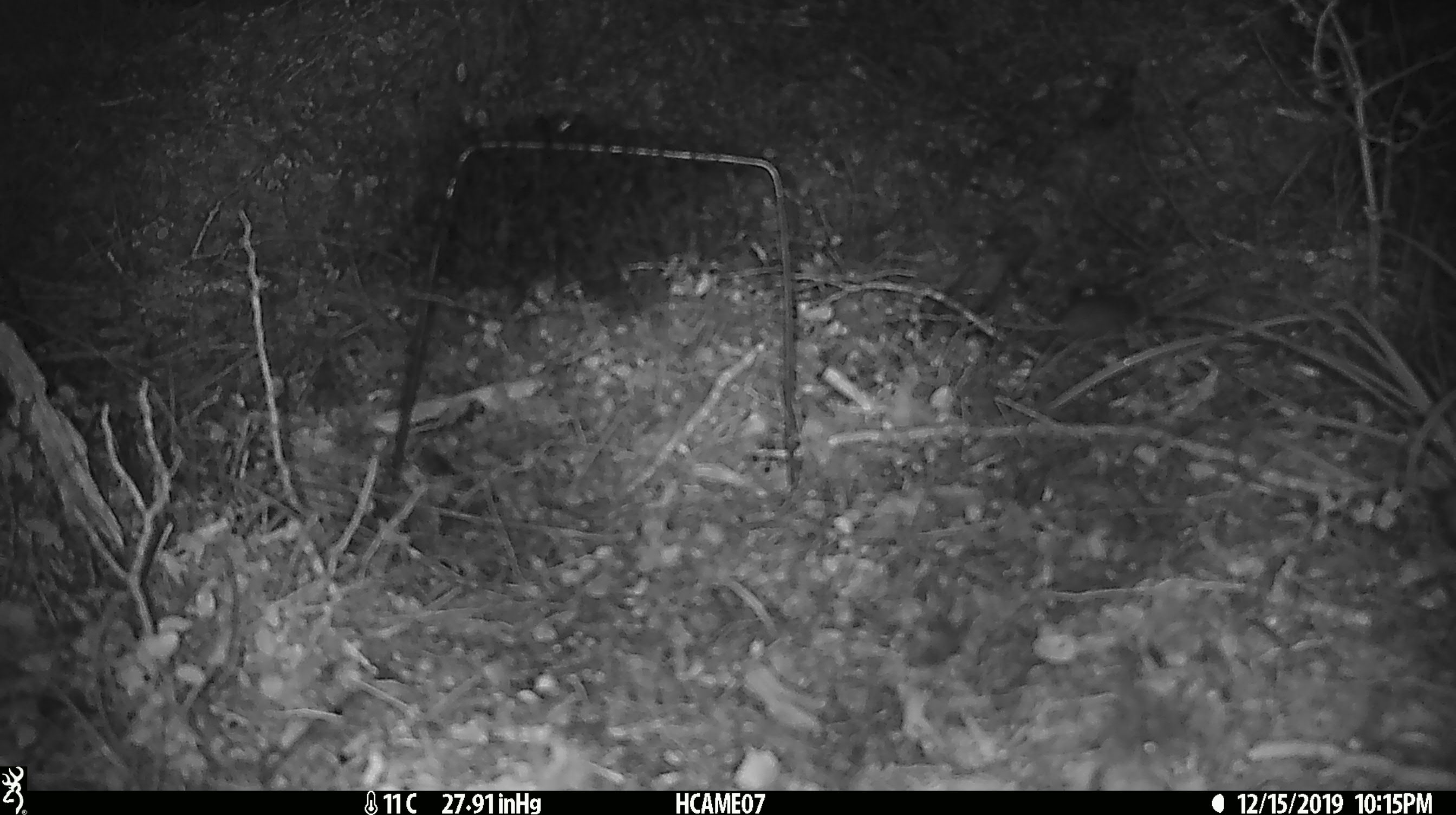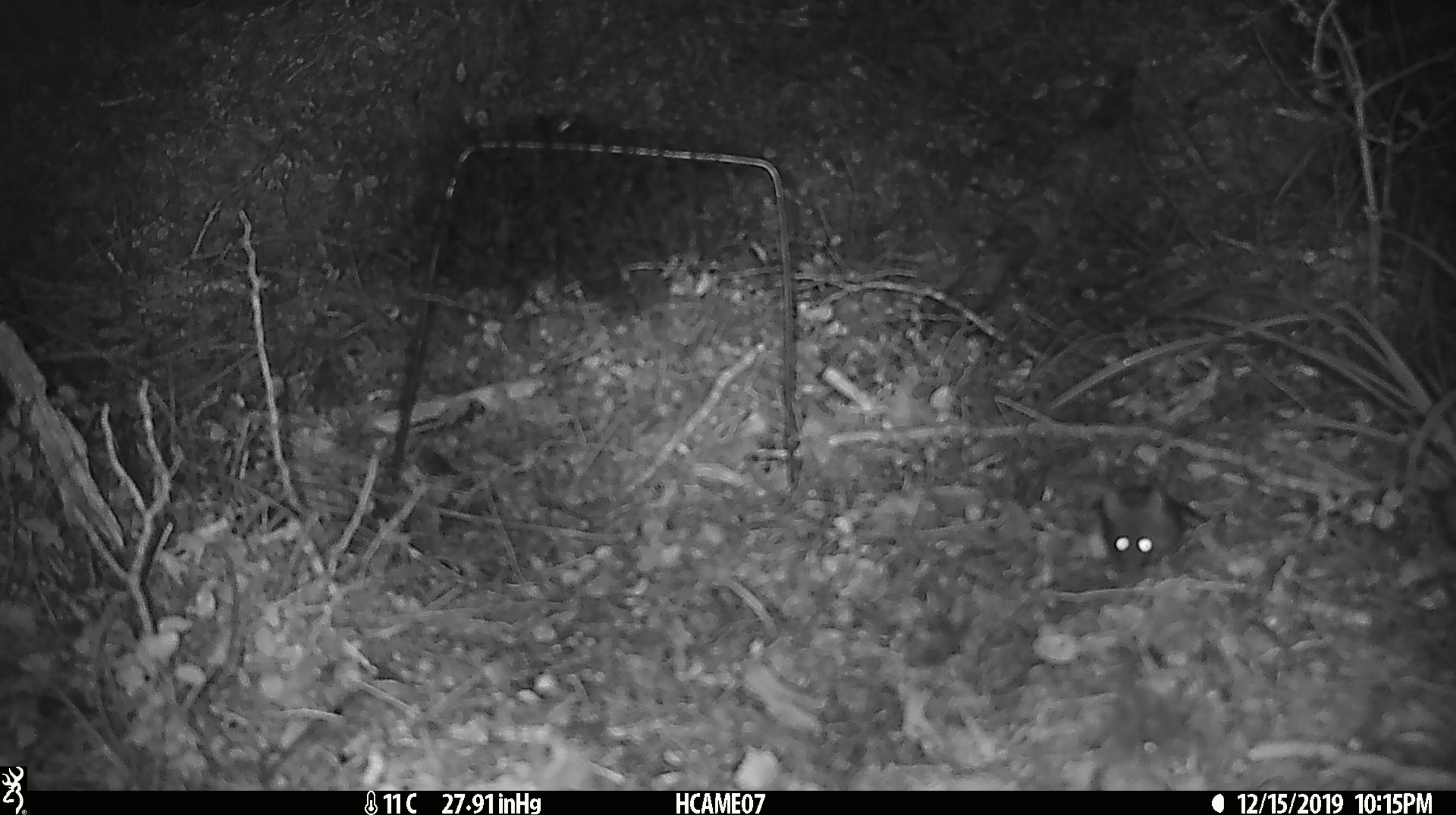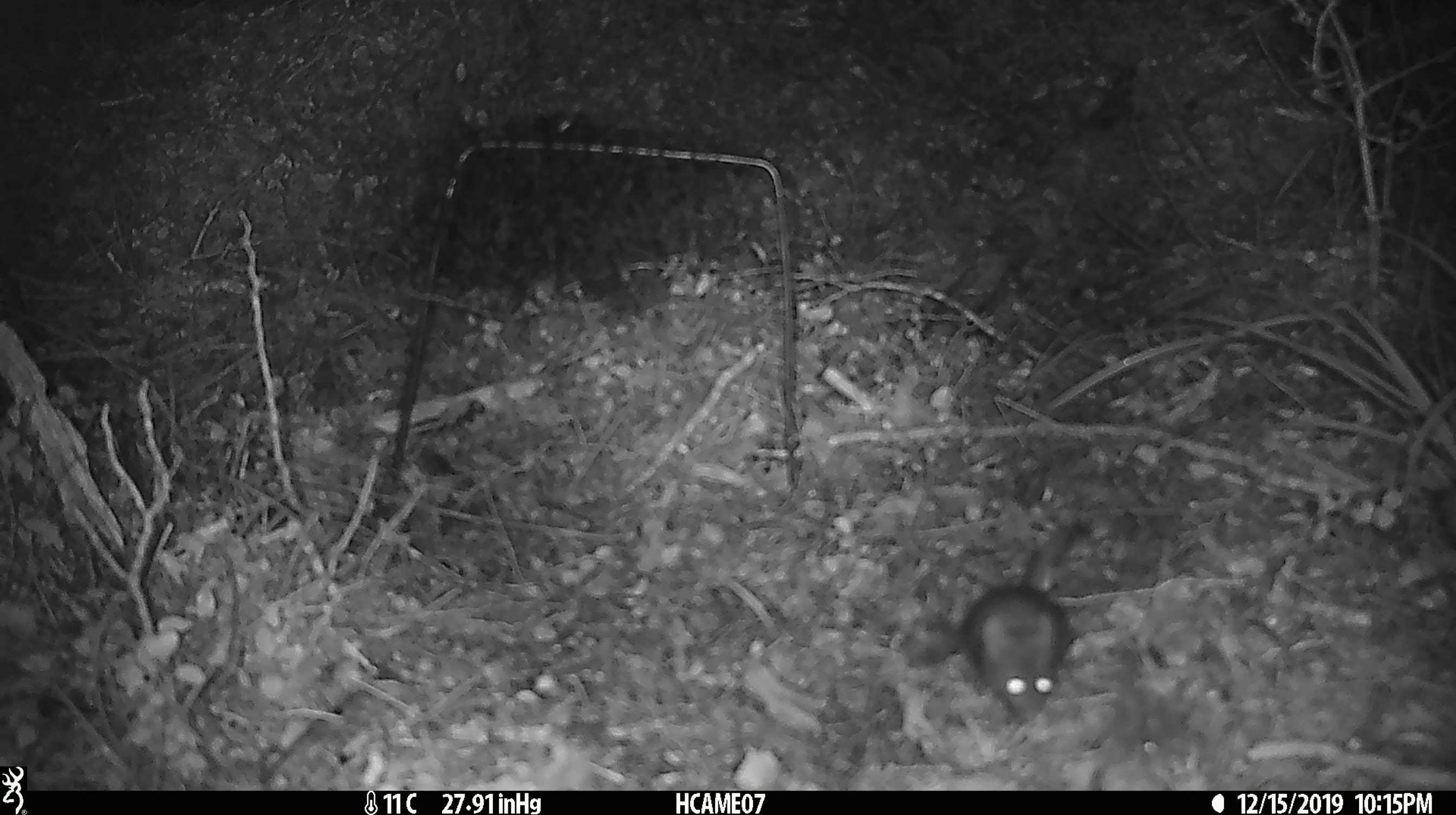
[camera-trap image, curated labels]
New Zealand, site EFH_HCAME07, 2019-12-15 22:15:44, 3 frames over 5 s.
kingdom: Animalia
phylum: Chordata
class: Mammalia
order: Rodentia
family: Muridae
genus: Mus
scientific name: Mus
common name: mouse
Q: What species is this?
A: Mouse (Mus).